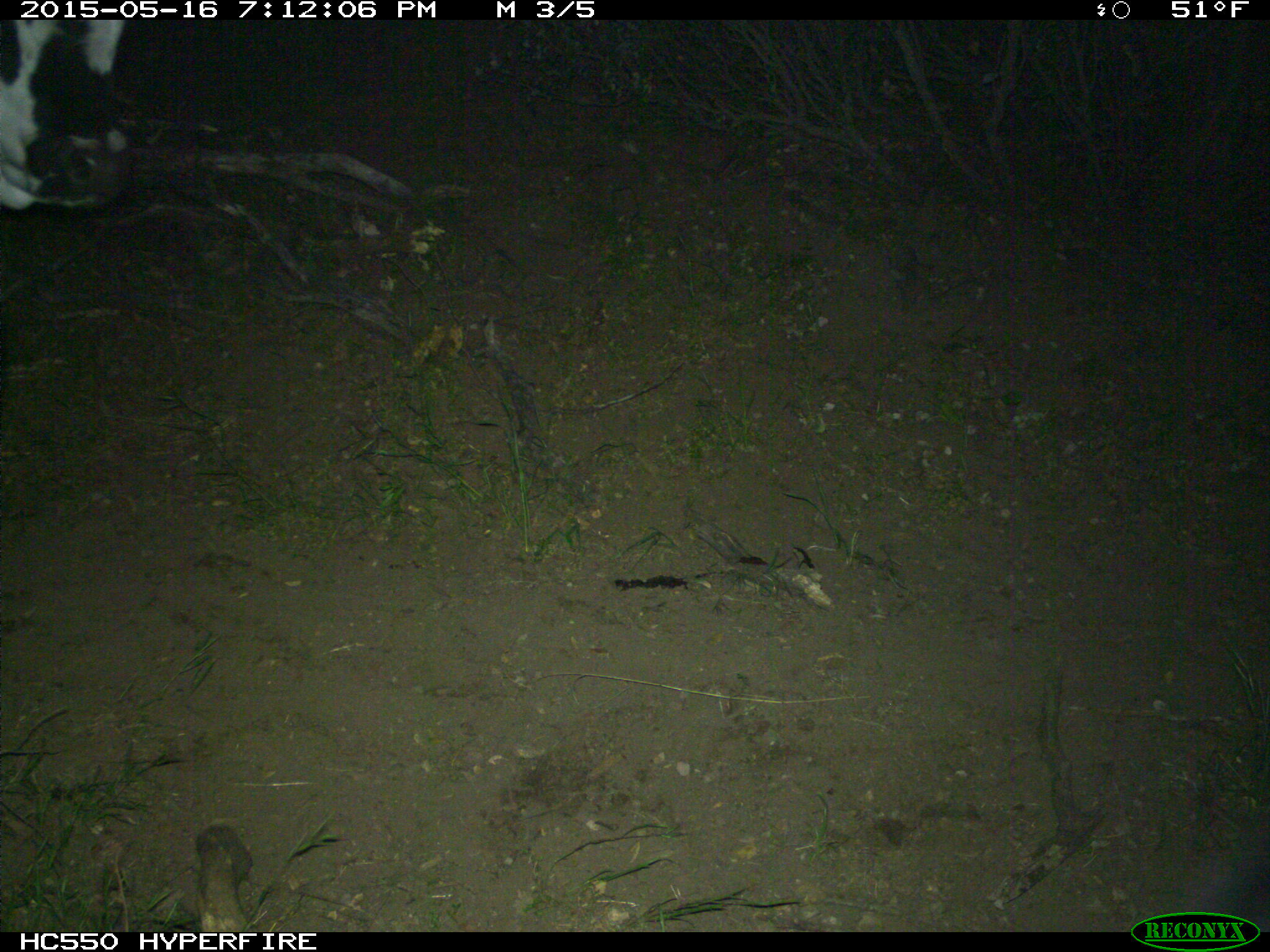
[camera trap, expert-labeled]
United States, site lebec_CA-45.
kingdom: Animalia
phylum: Chordata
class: Mammalia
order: Artiodactyla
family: Bovidae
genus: Bos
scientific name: Bos taurus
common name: domestic cow